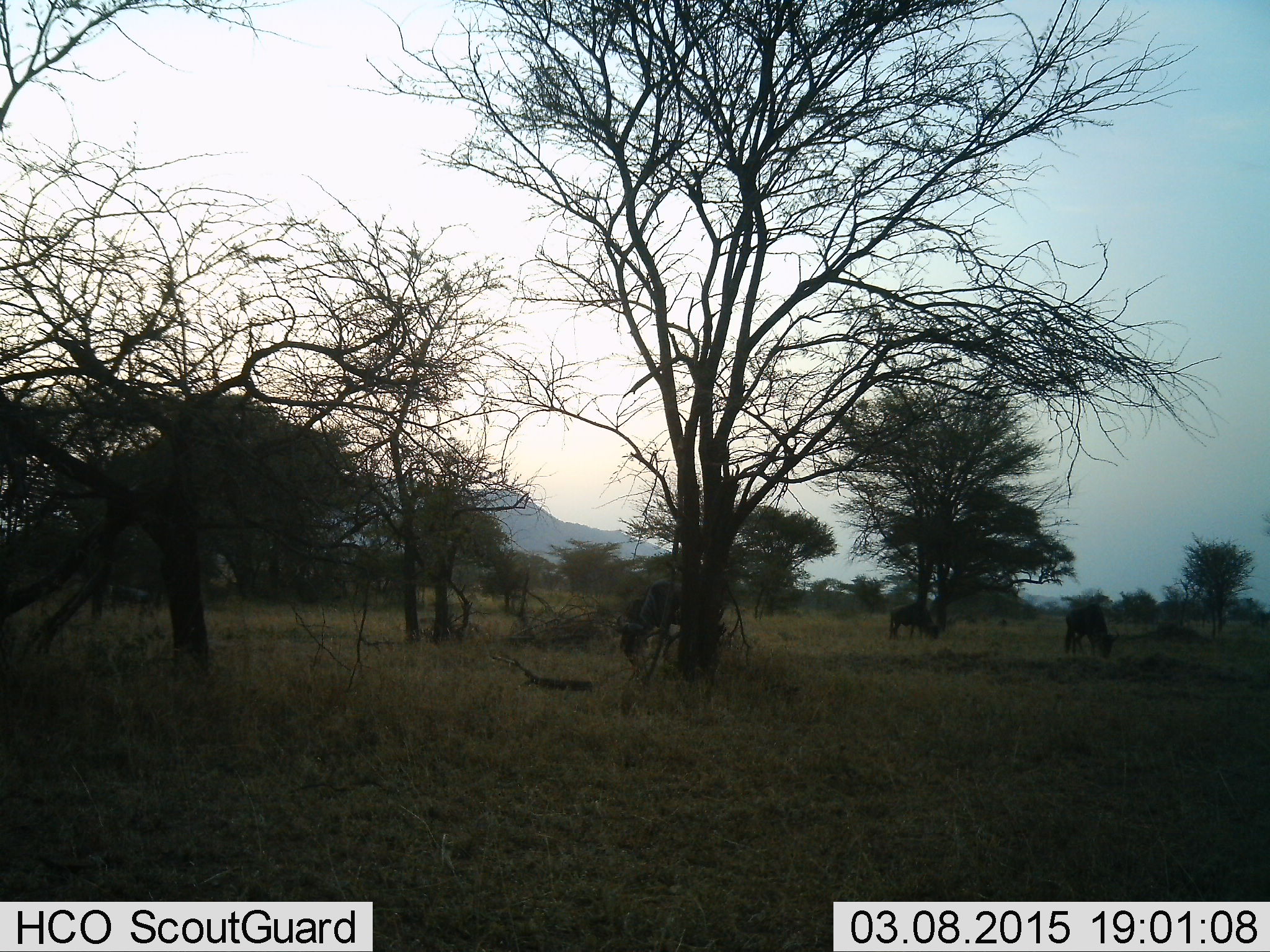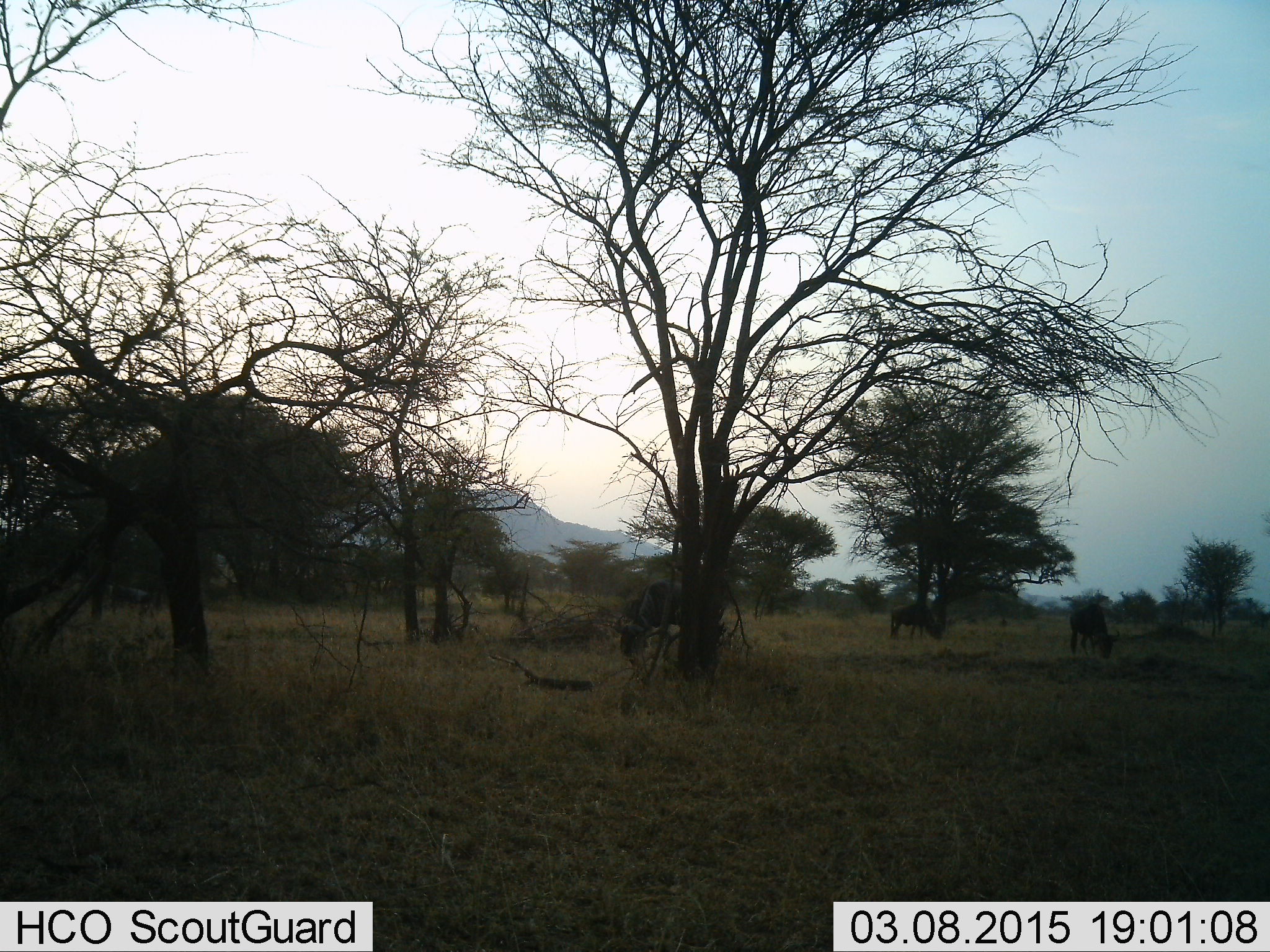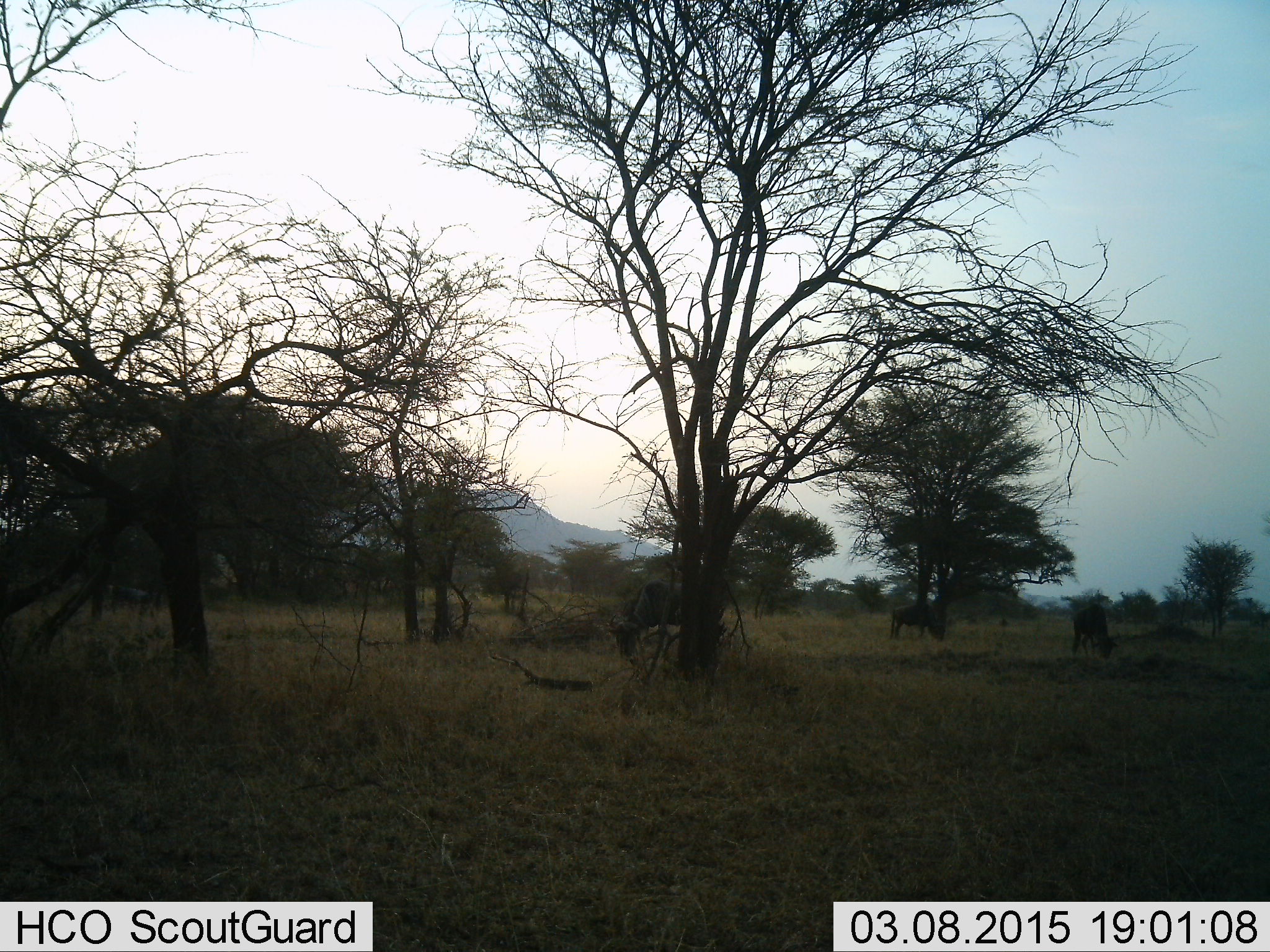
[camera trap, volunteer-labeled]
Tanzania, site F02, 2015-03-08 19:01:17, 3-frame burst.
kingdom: Animalia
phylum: Chordata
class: Mammalia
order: Artiodactyla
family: Bovidae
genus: Connochaetes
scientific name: Connochaetes taurinus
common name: blue wildebeest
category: wildebeest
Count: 2.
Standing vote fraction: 10%.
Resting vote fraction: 0%.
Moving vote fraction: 0%.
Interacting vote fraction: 0%.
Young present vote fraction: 0%.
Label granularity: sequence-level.